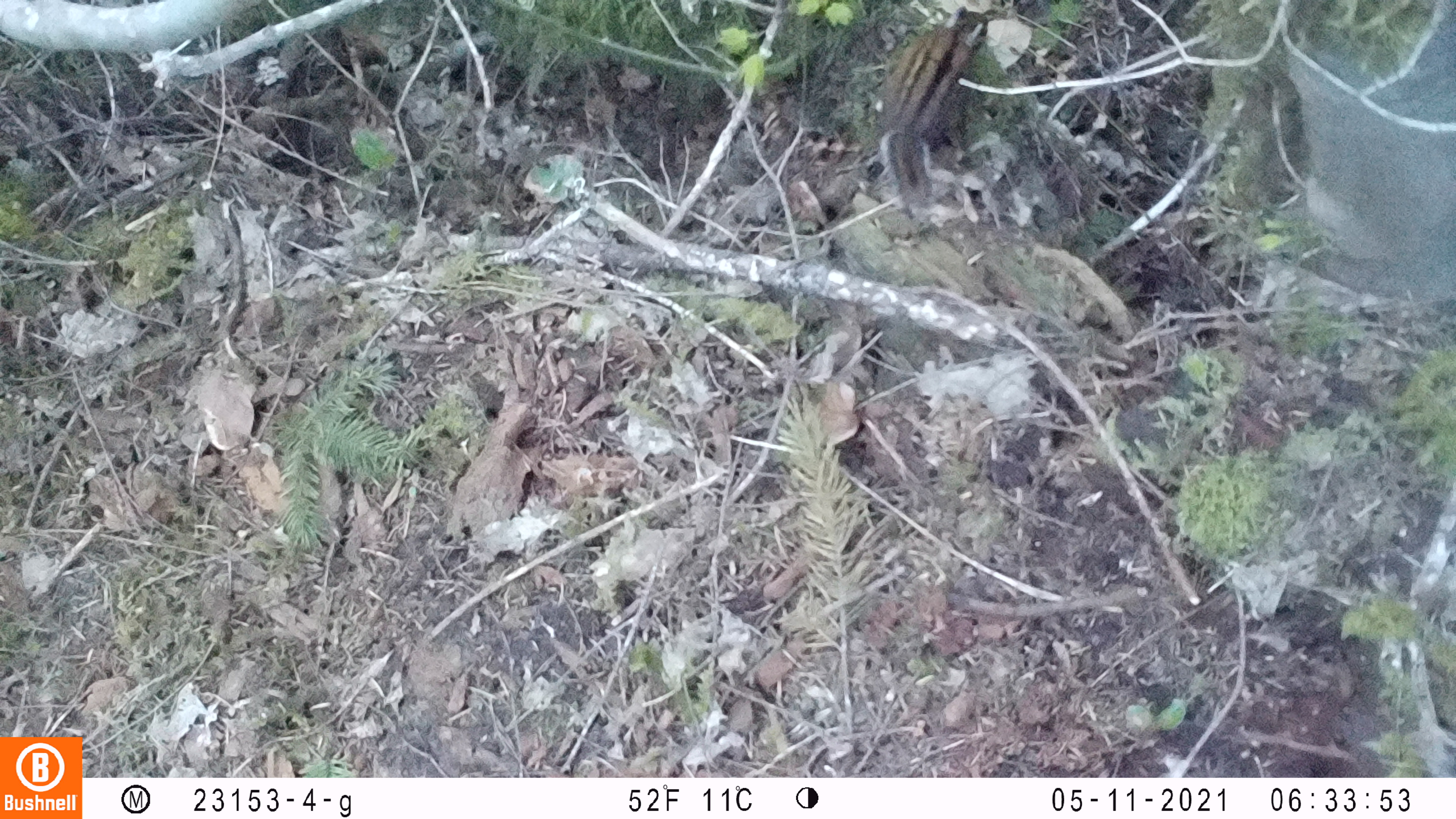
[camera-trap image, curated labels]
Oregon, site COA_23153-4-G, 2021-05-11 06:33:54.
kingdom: Animalia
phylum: Chordata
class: Mammalia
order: Rodentia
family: Sciuridae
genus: Neotamias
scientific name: Neotamias townsendii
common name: townsend's chipmunk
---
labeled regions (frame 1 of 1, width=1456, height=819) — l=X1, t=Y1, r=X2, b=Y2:
townsend's chipmunk: l=866, t=2, r=1003, b=223